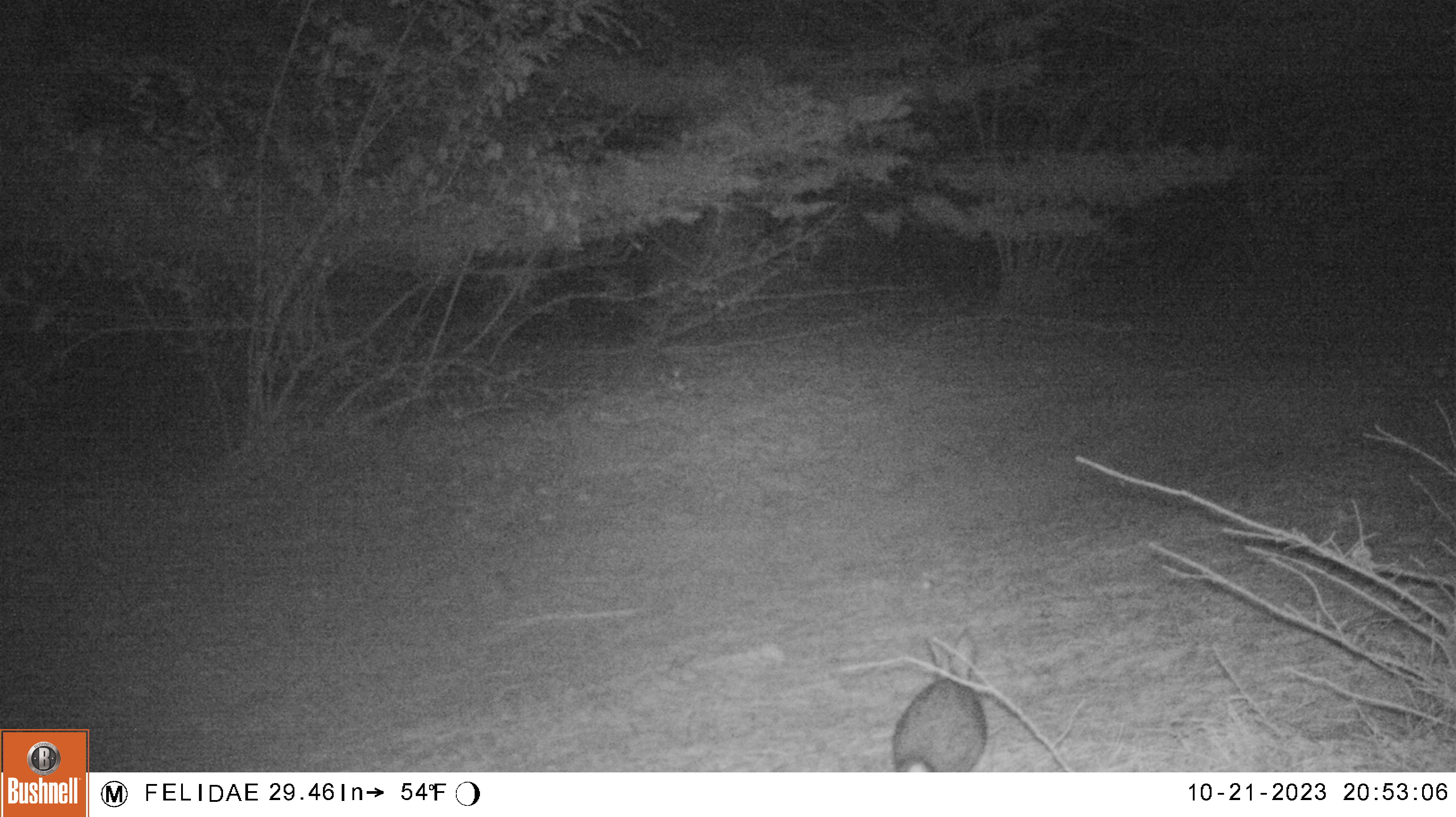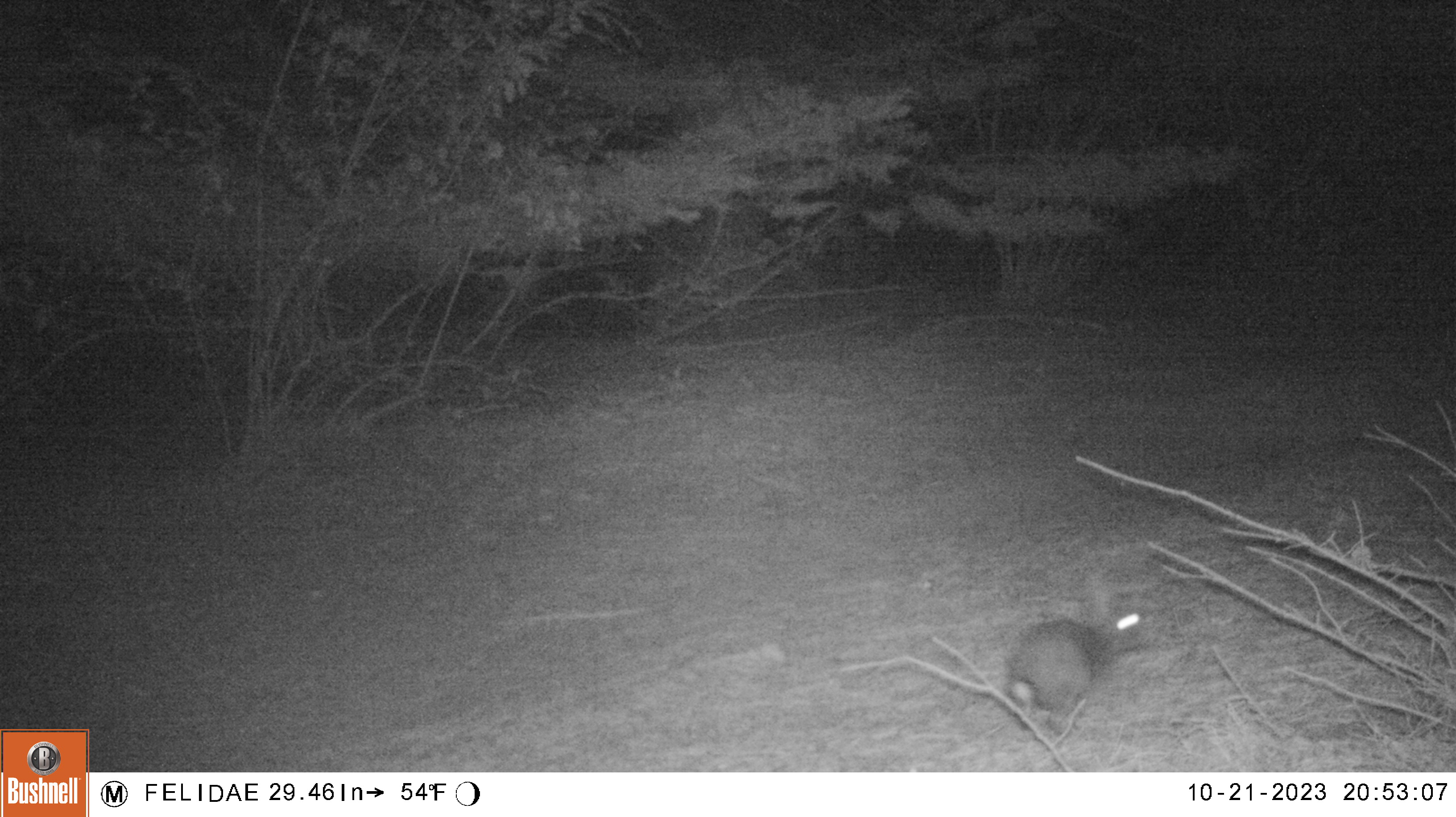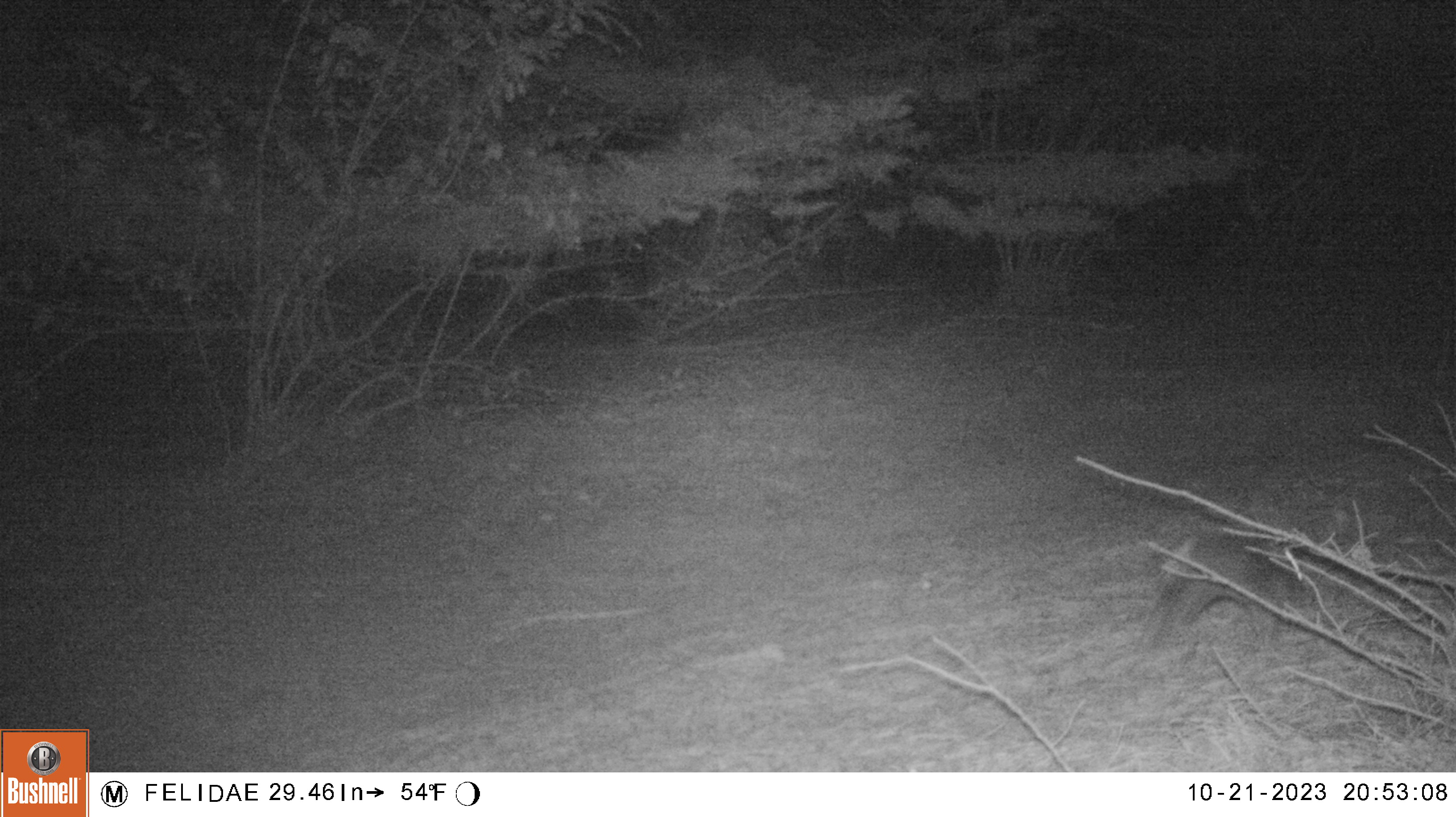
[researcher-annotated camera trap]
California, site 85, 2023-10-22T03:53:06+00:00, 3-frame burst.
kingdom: Animalia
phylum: Chordata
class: Mammalia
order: Lagomorpha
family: Leporidae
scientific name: Leporidae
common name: rabbit